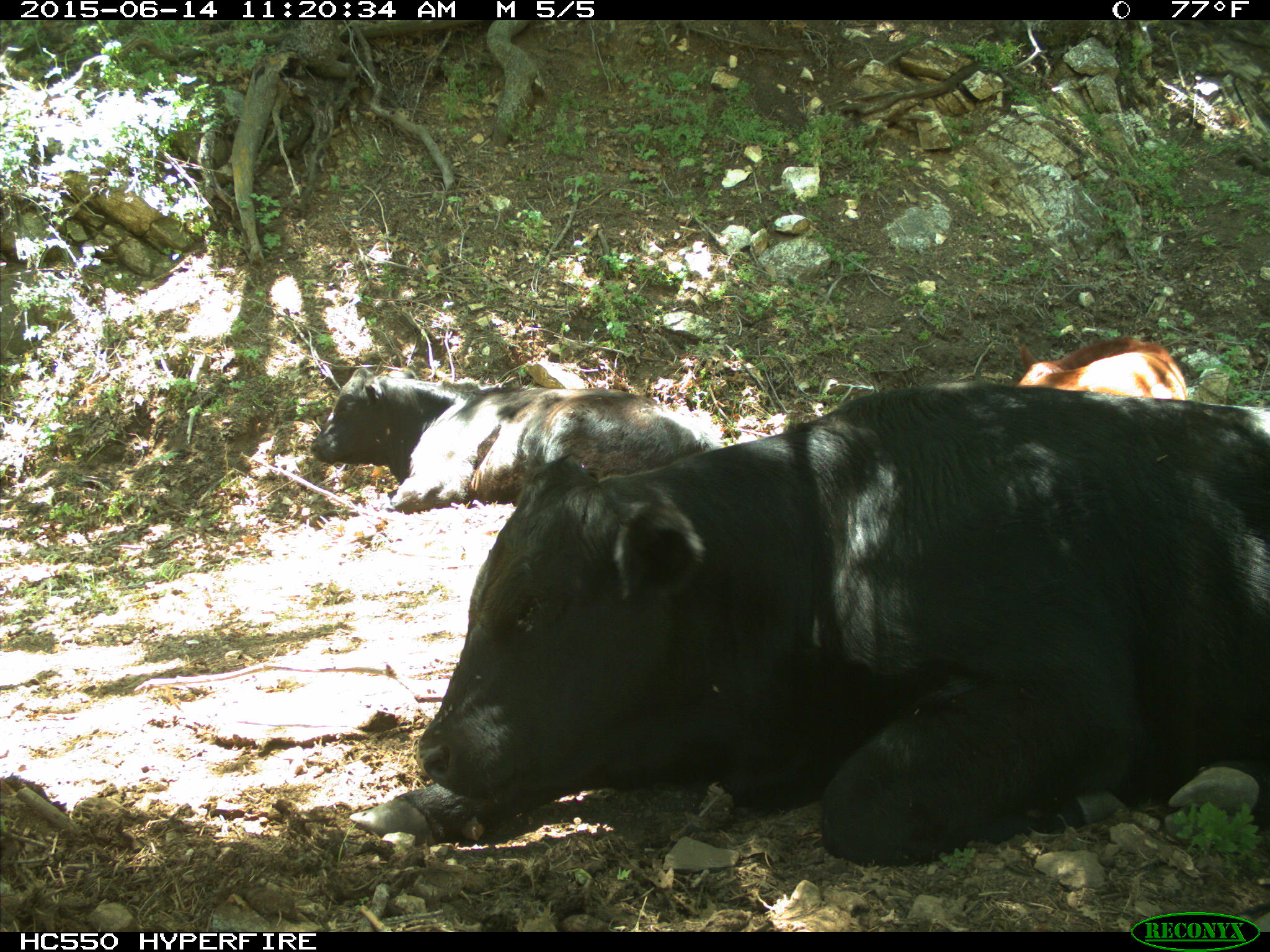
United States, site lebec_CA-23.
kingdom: Animalia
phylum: Chordata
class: Mammalia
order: Artiodactyla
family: Bovidae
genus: Bos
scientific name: Bos taurus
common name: domestic cow